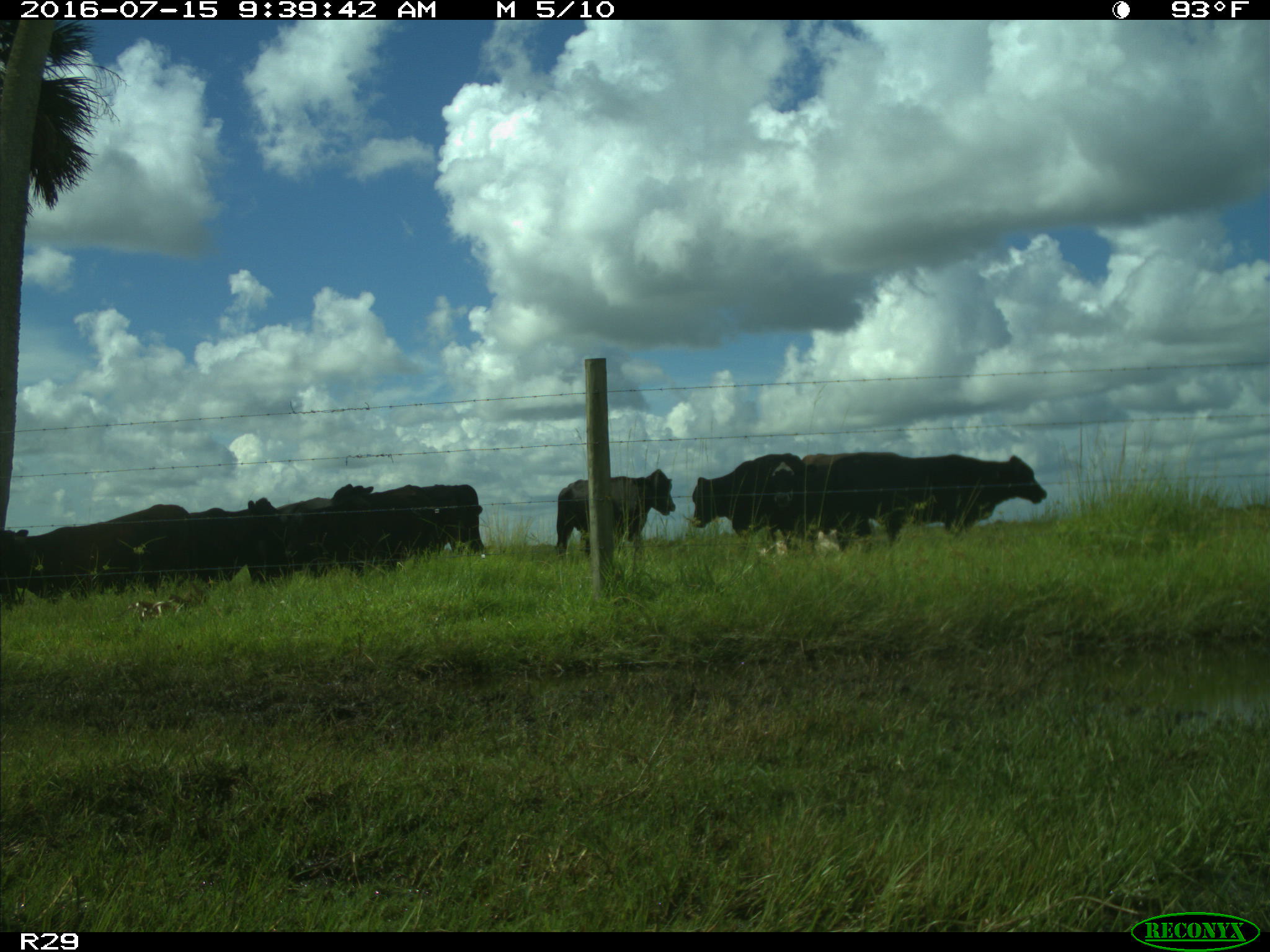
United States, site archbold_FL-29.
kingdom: Animalia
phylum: Chordata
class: Mammalia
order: Artiodactyla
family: Bovidae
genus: Bos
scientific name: Bos taurus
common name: domestic cow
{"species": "Bos taurus (domestic cow)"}